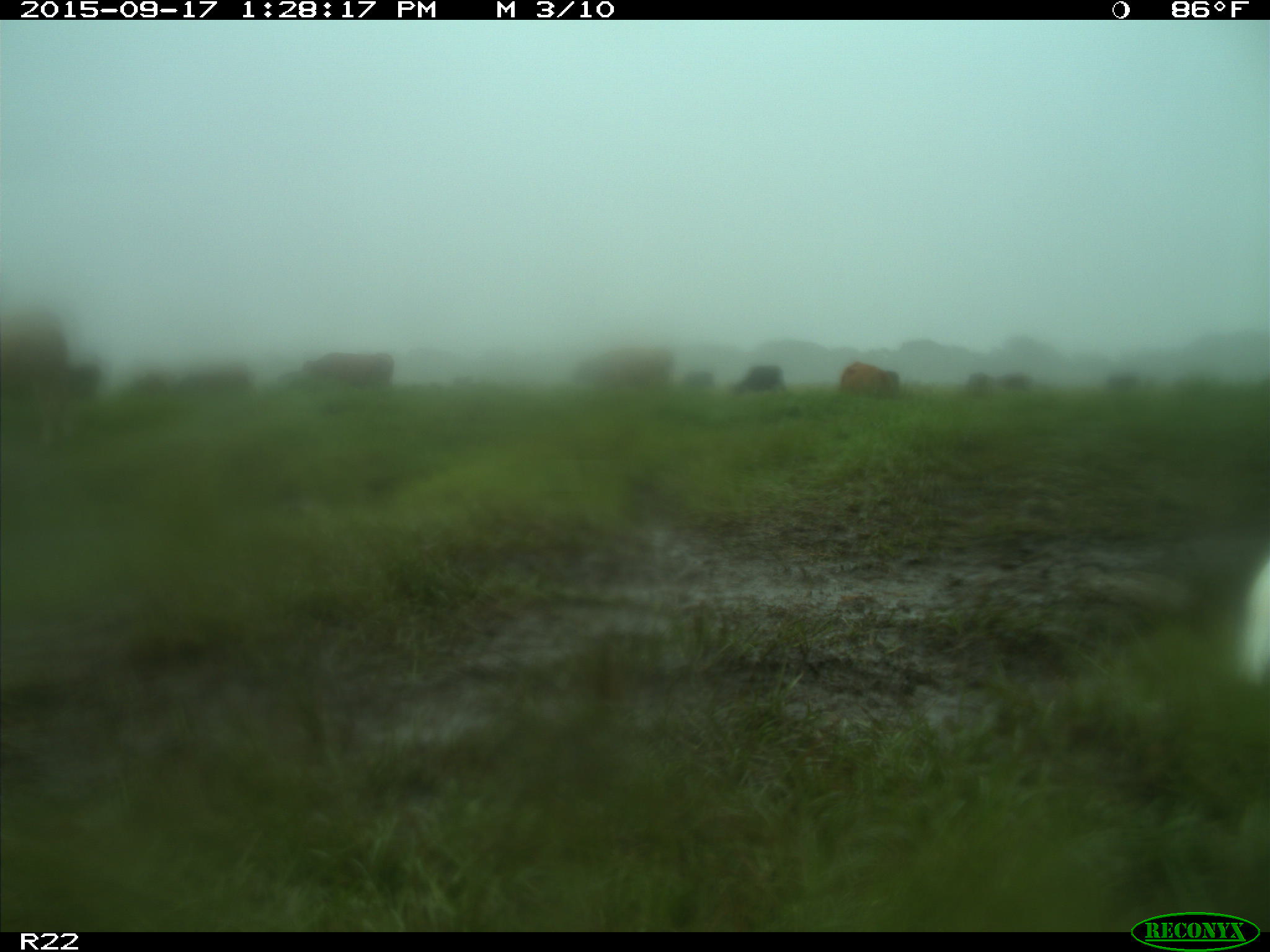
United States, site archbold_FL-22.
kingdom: Animalia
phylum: Chordata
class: Mammalia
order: Artiodactyla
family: Bovidae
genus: Bos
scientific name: Bos taurus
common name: domestic cow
Bos taurus (domestic cow).